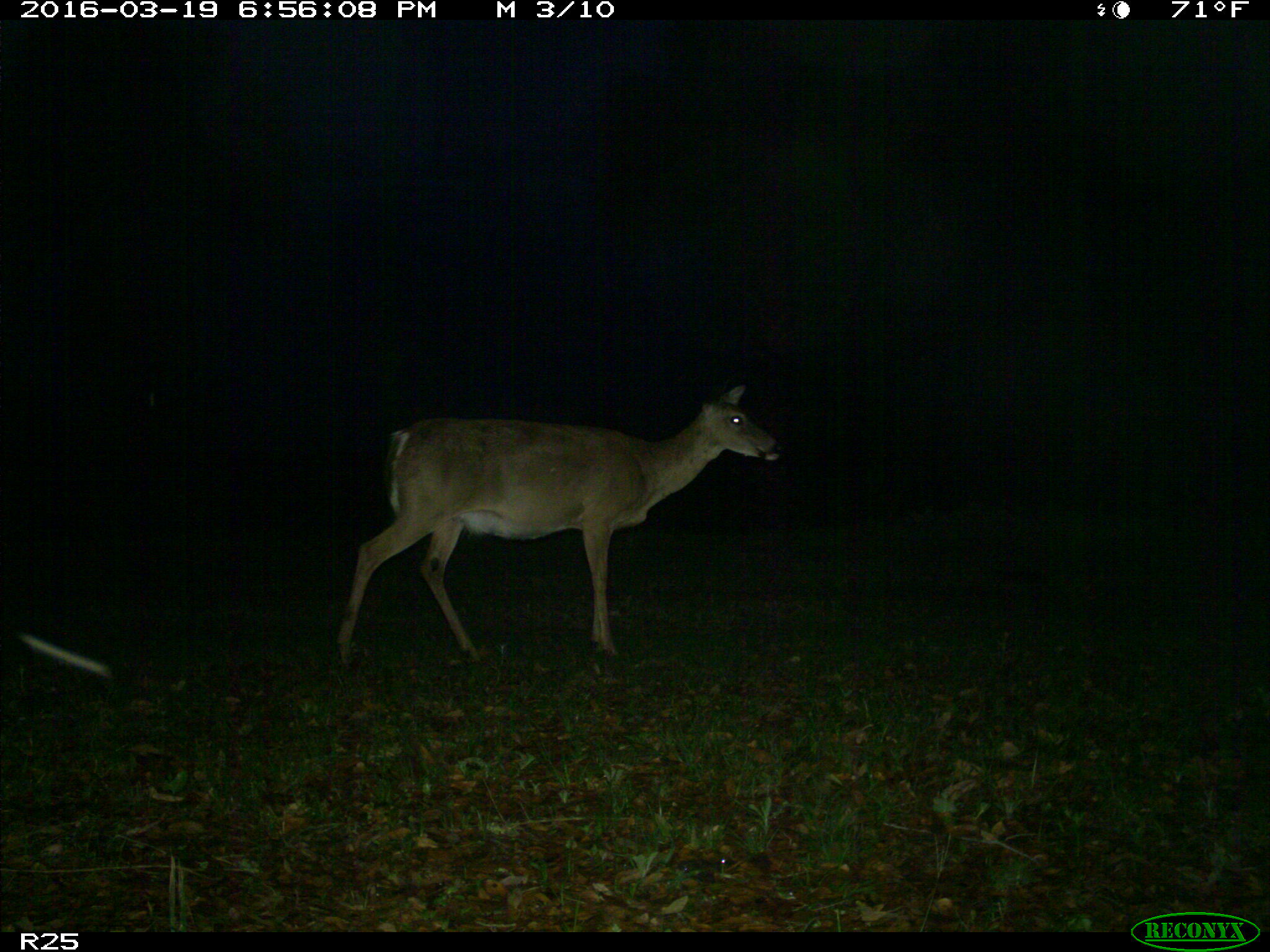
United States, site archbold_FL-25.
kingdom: Animalia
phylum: Chordata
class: Mammalia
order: Artiodactyla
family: Cervidae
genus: Odocoileus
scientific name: Odocoileus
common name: deer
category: unidentified deer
Unidentified deer (deer) (Odocoileus).